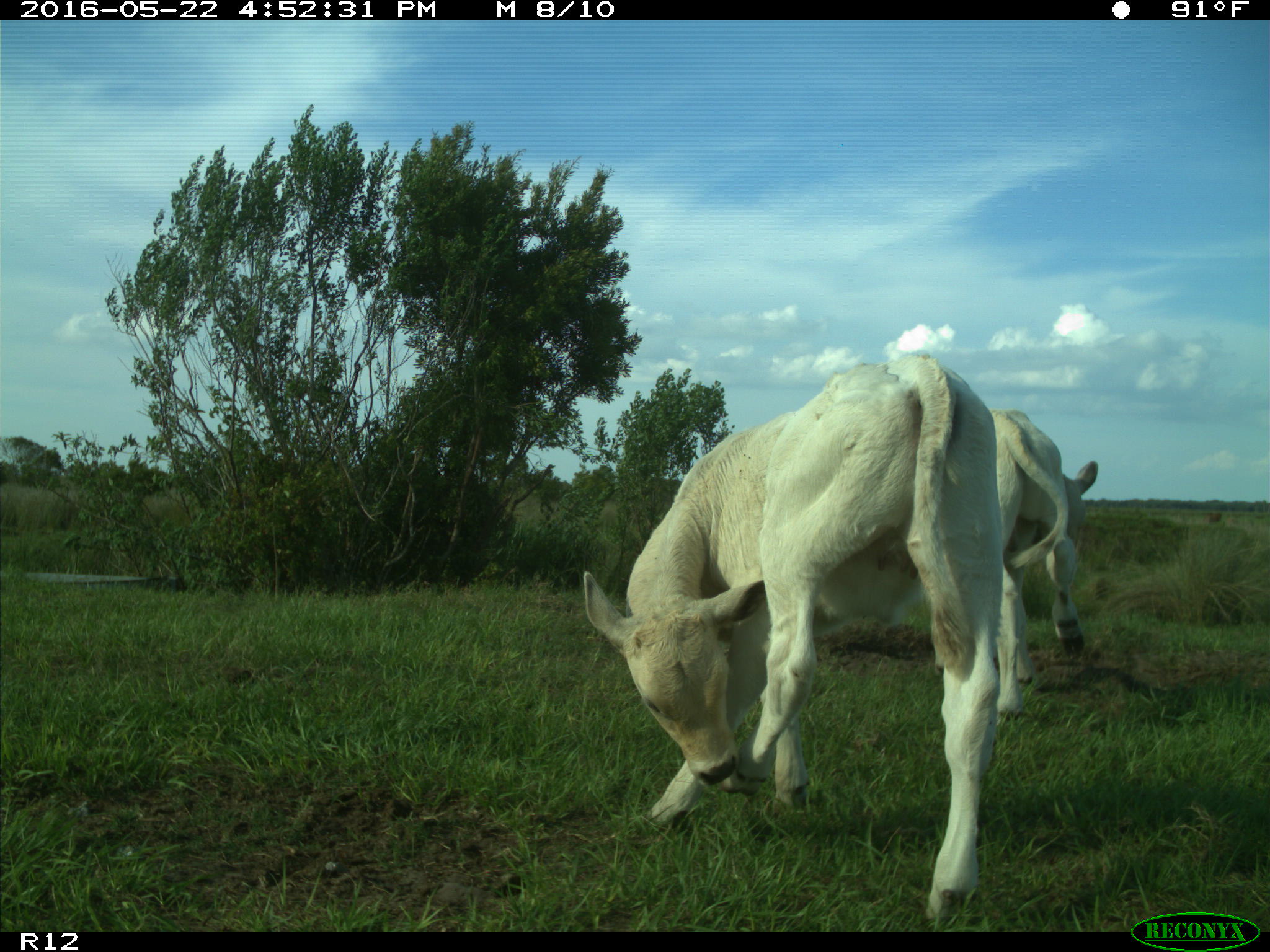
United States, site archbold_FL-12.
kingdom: Animalia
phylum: Chordata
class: Mammalia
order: Artiodactyla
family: Bovidae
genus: Bos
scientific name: Bos taurus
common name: domestic cow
Bos taurus (domestic cow).